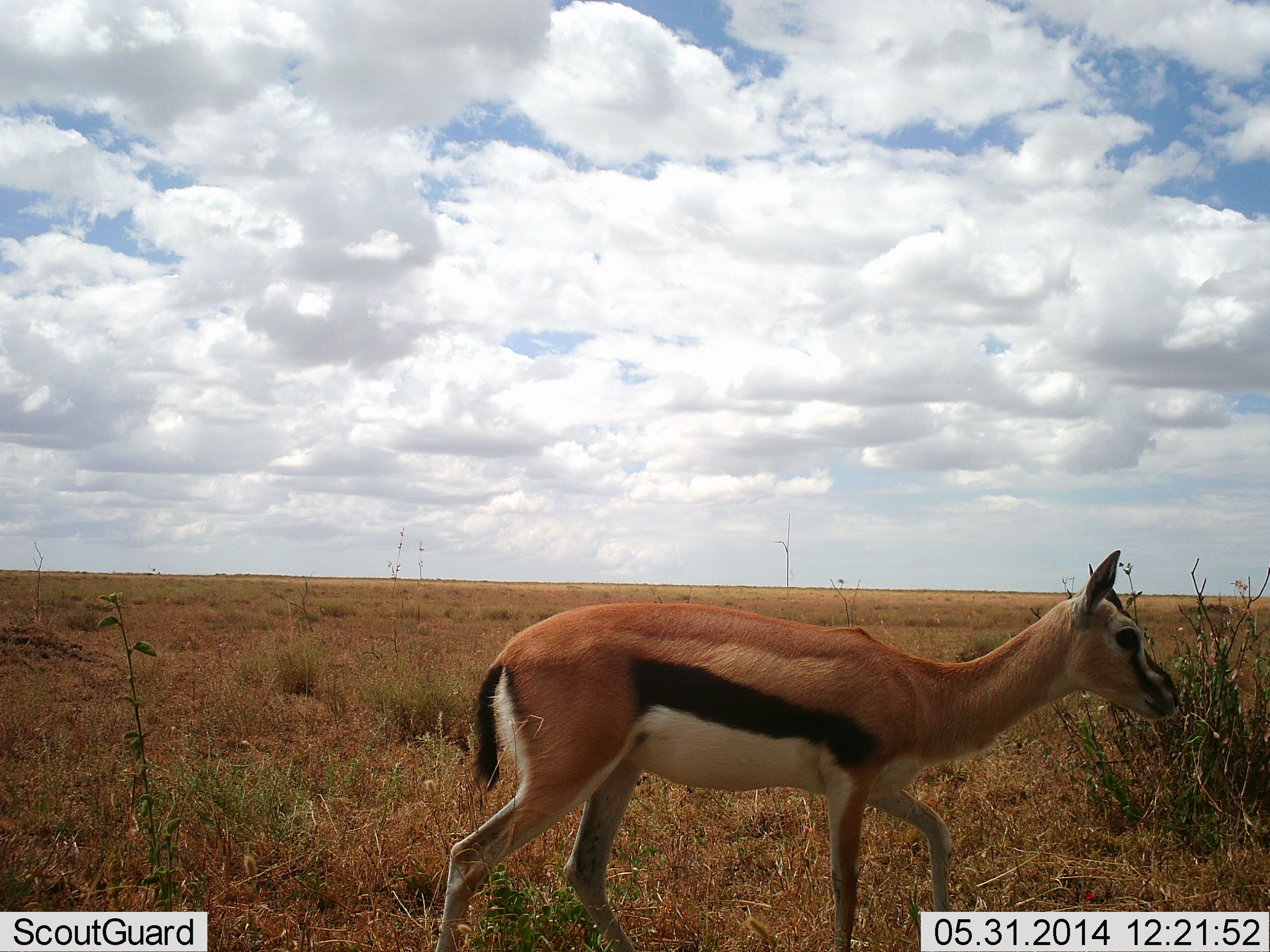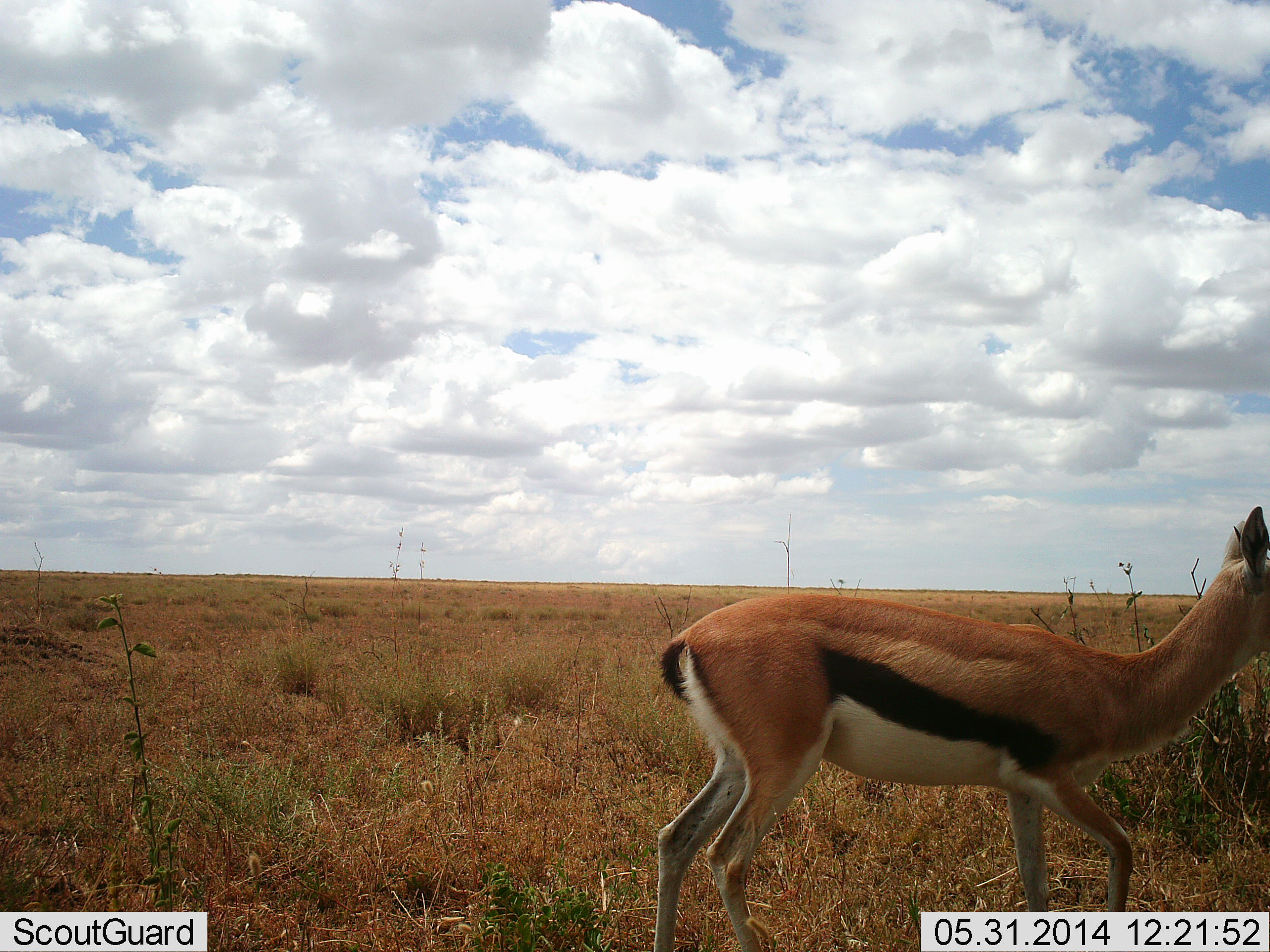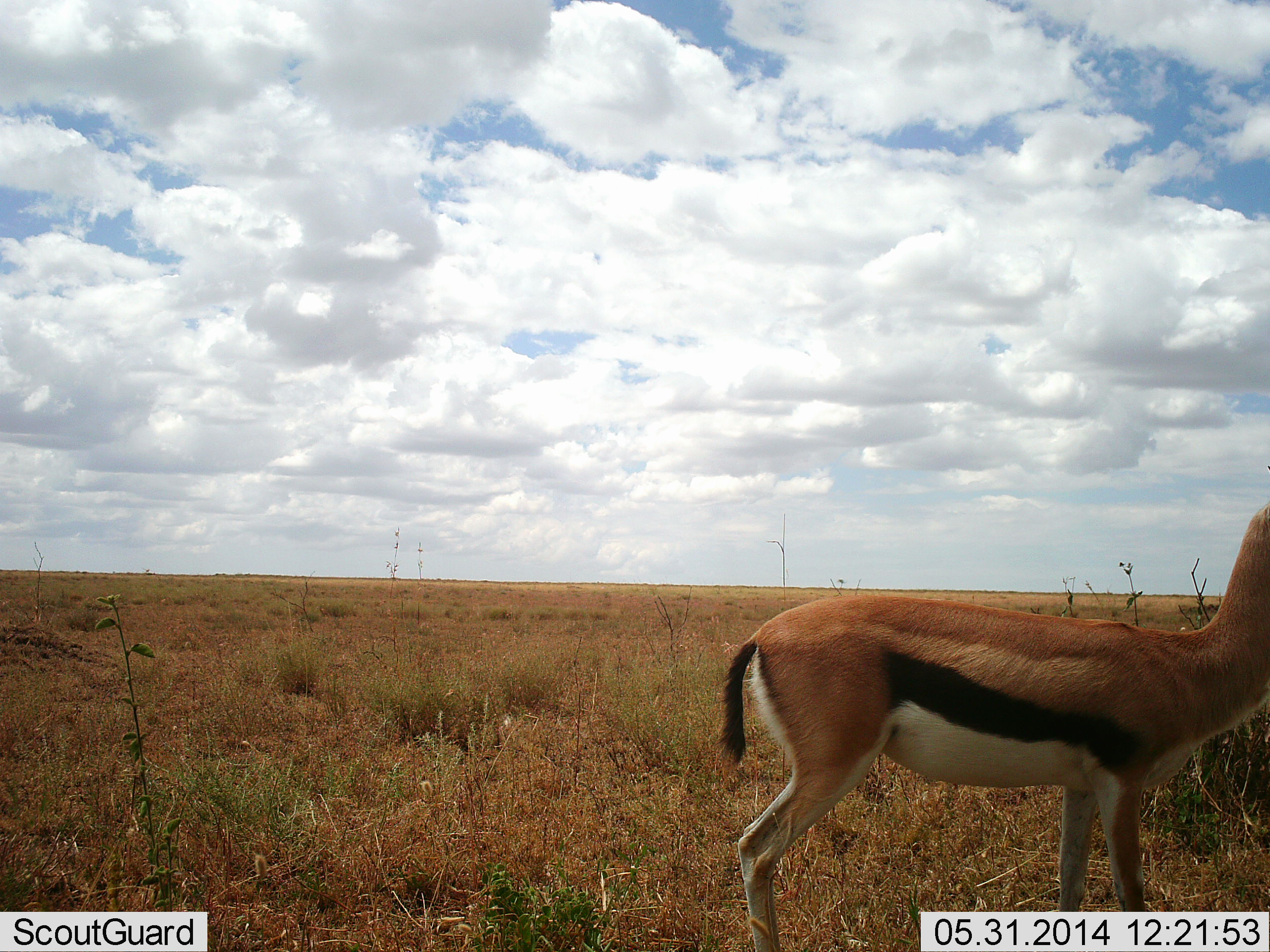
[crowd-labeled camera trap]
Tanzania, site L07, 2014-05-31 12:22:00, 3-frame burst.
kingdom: Animalia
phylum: Chordata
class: Mammalia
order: Artiodactyla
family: Bovidae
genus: Eudorcas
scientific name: Eudorcas thomsonii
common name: thomson's gazelle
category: gazellethomsons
Gazellethomsons (thomson's gazelle) (Eudorcas thomsonii), count 1. Behavior (volunteer vote fractions): standing 10%, resting 0%, moving 90%, interacting 0%. Young present (vote fraction): 0%. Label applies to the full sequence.